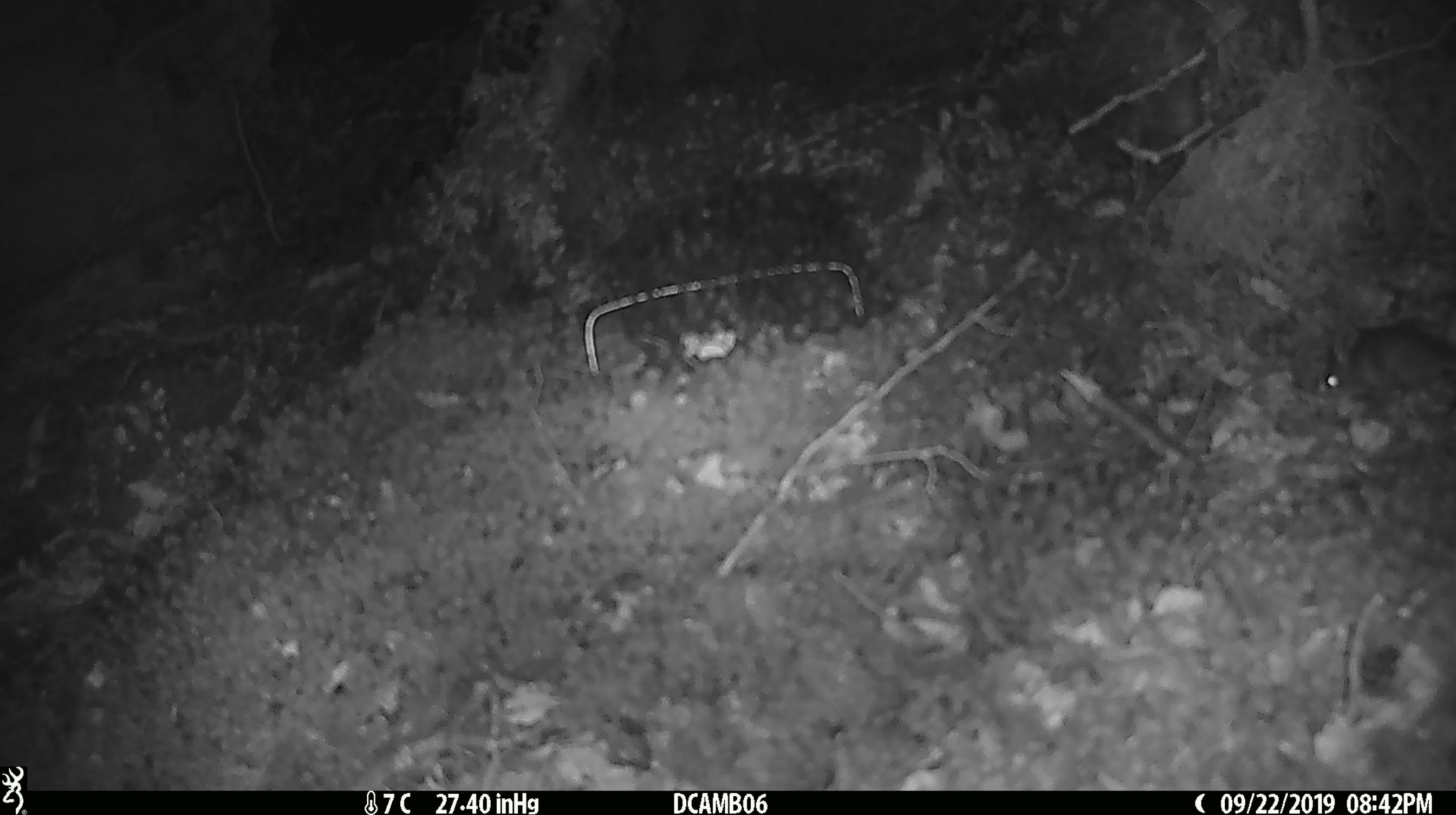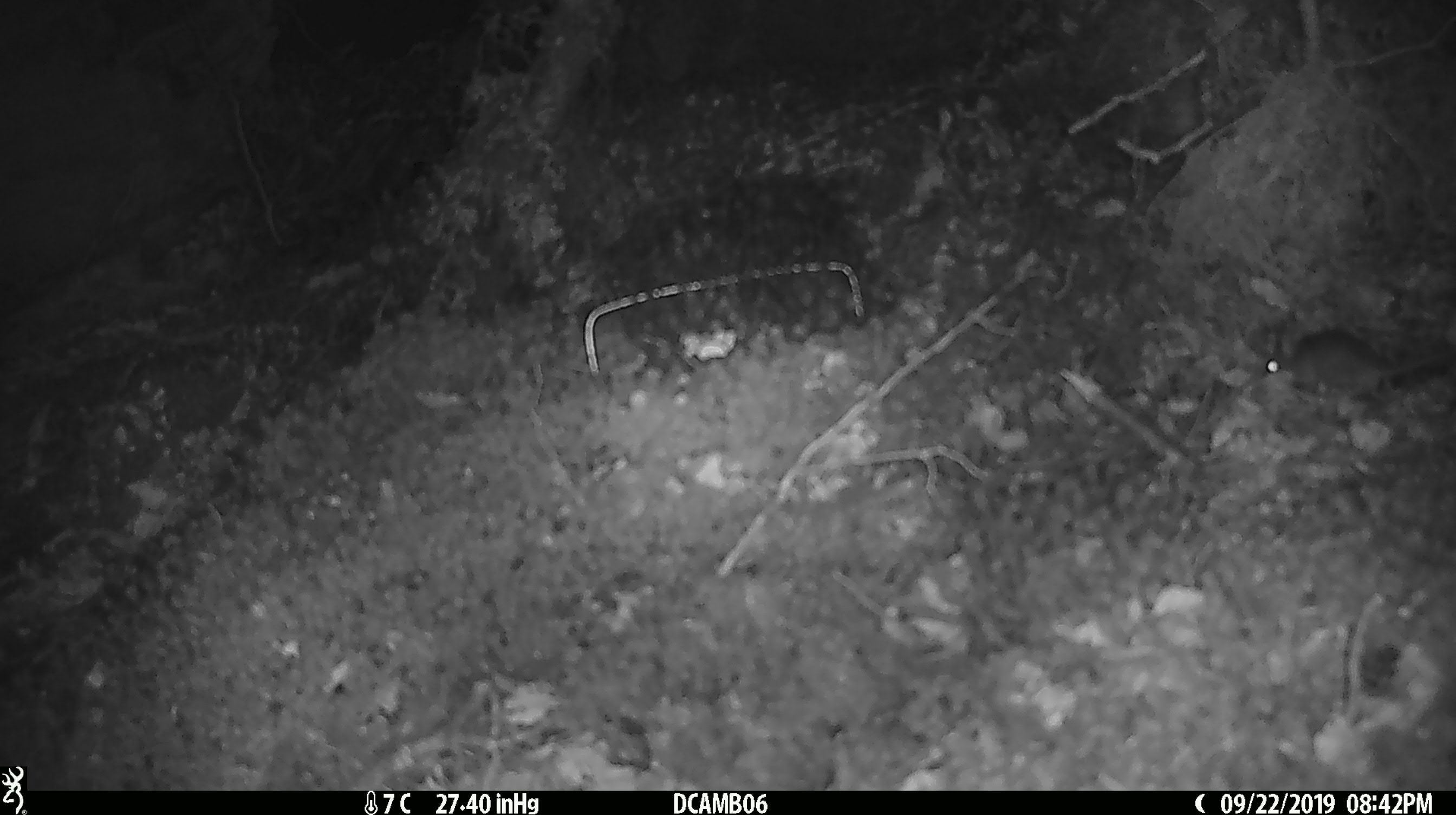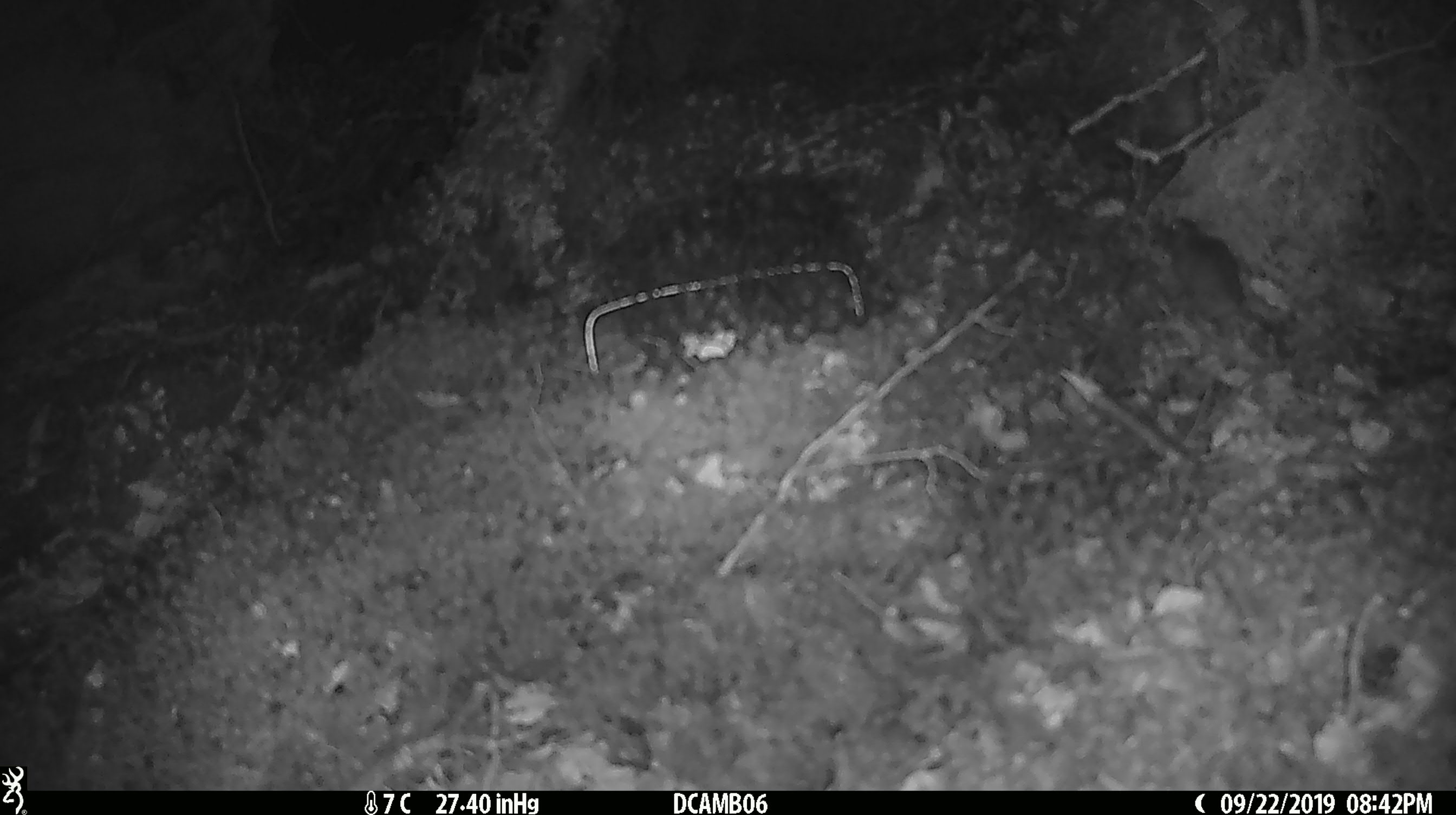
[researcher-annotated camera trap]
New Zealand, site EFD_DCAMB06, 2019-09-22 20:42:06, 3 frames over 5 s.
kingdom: Animalia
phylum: Chordata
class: Mammalia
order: Rodentia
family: Muridae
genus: Mus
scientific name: Mus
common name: mouse